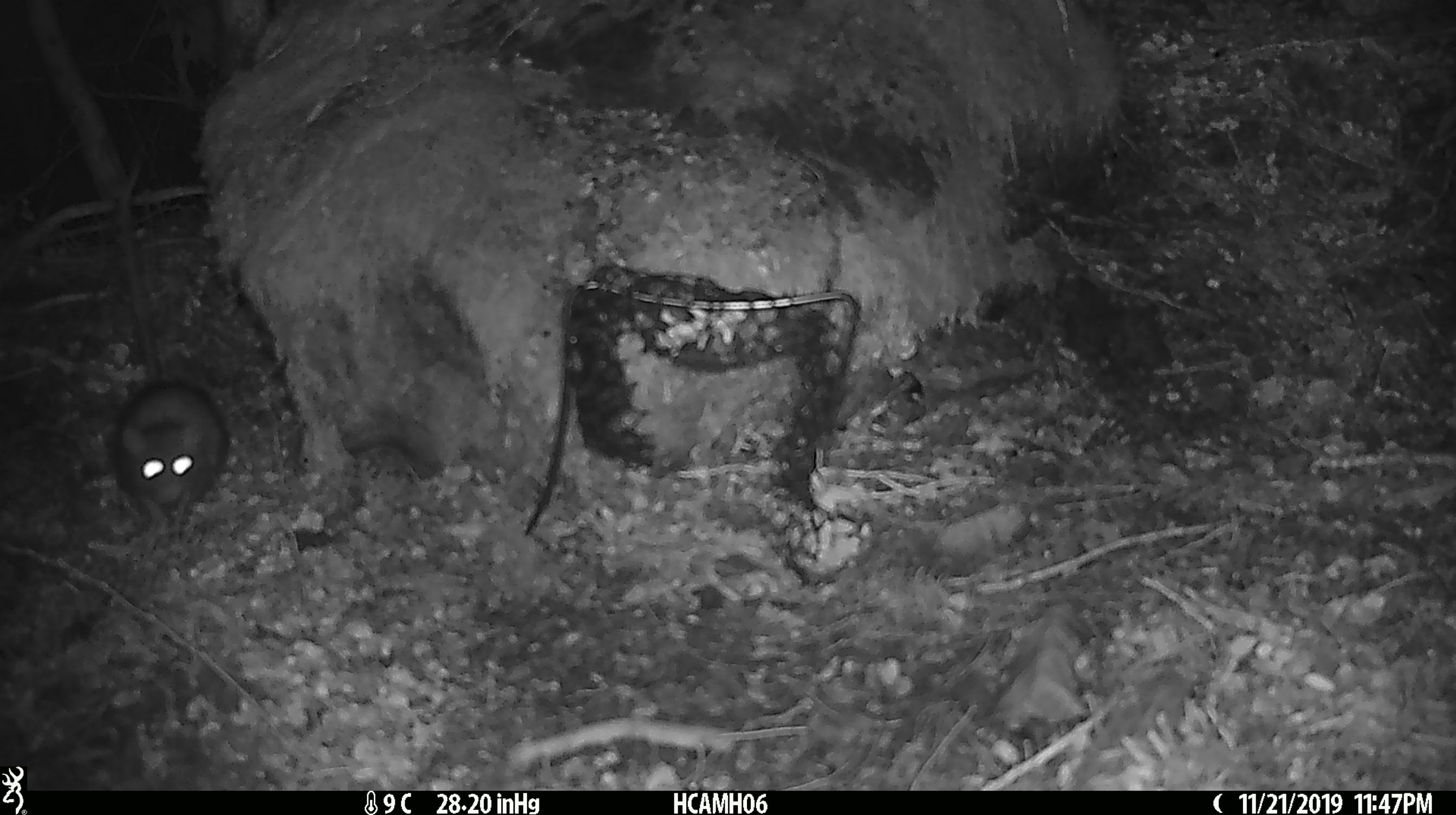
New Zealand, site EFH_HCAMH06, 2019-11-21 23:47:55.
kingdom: Animalia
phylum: Chordata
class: Mammalia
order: Rodentia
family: Muridae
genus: Rattus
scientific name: Rattus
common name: rat